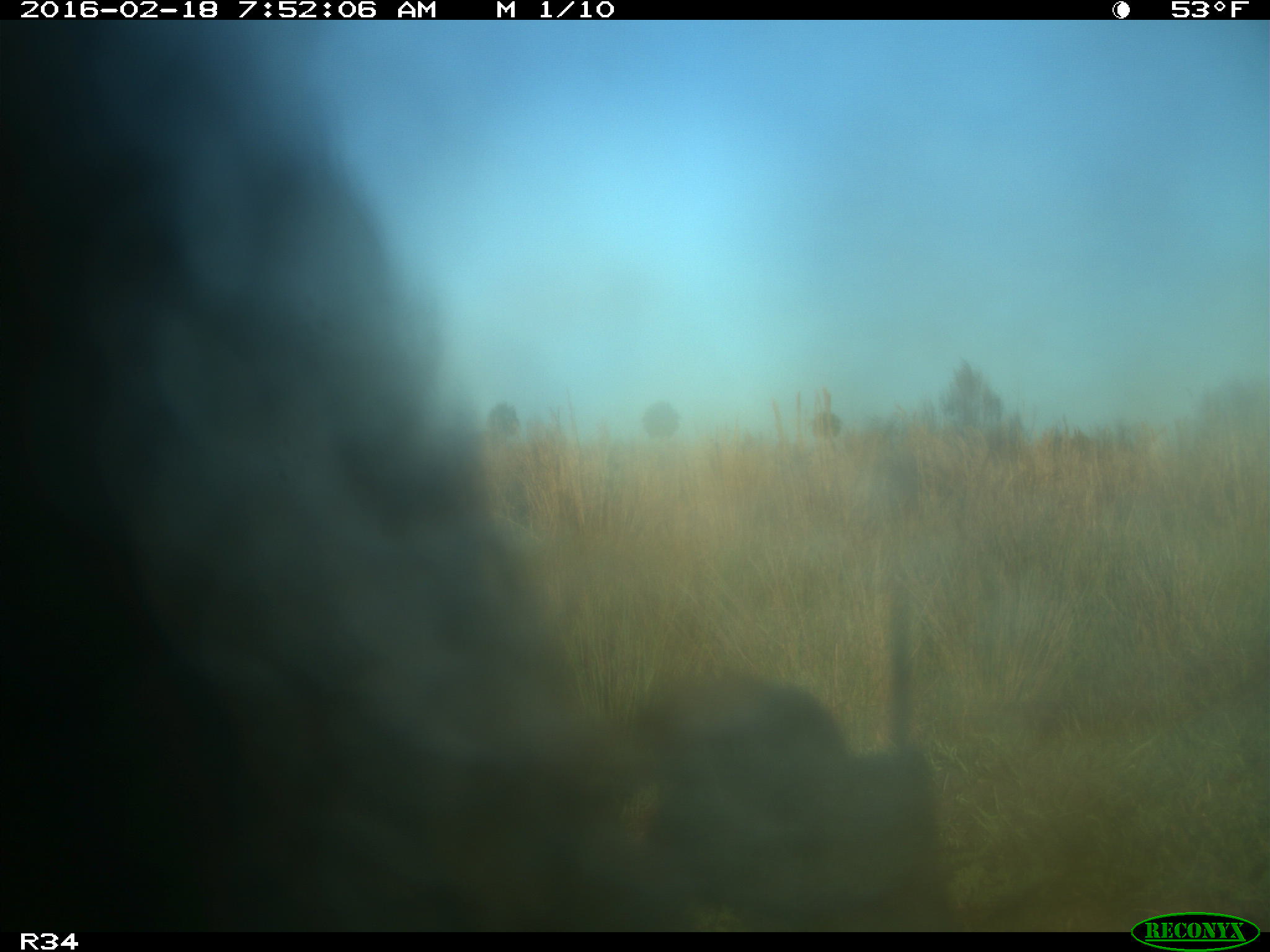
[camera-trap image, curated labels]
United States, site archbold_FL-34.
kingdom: Animalia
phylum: Chordata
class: Mammalia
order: Artiodactyla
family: Bovidae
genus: Bos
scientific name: Bos taurus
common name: domestic cow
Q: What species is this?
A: Bos taurus (domestic cow).